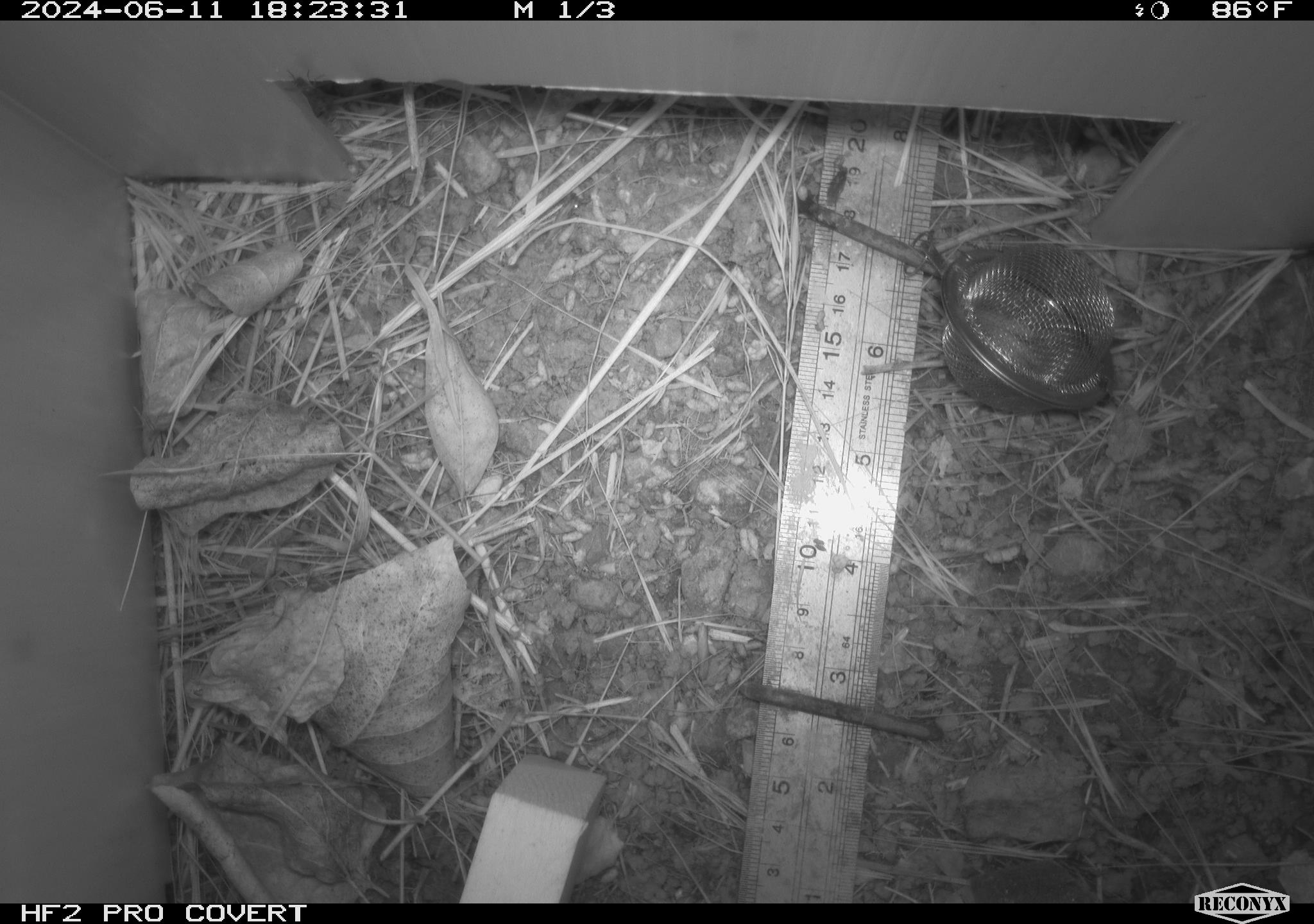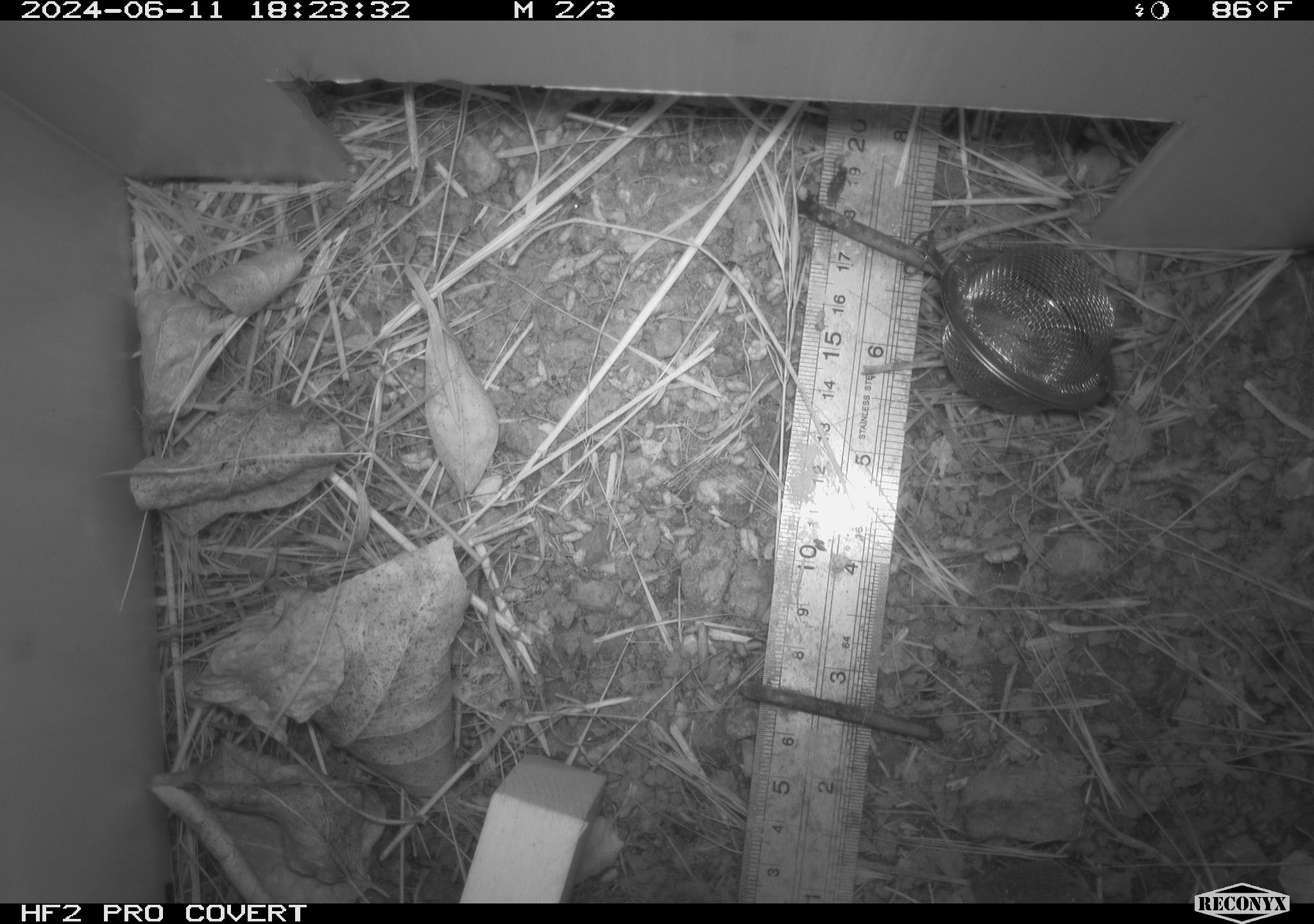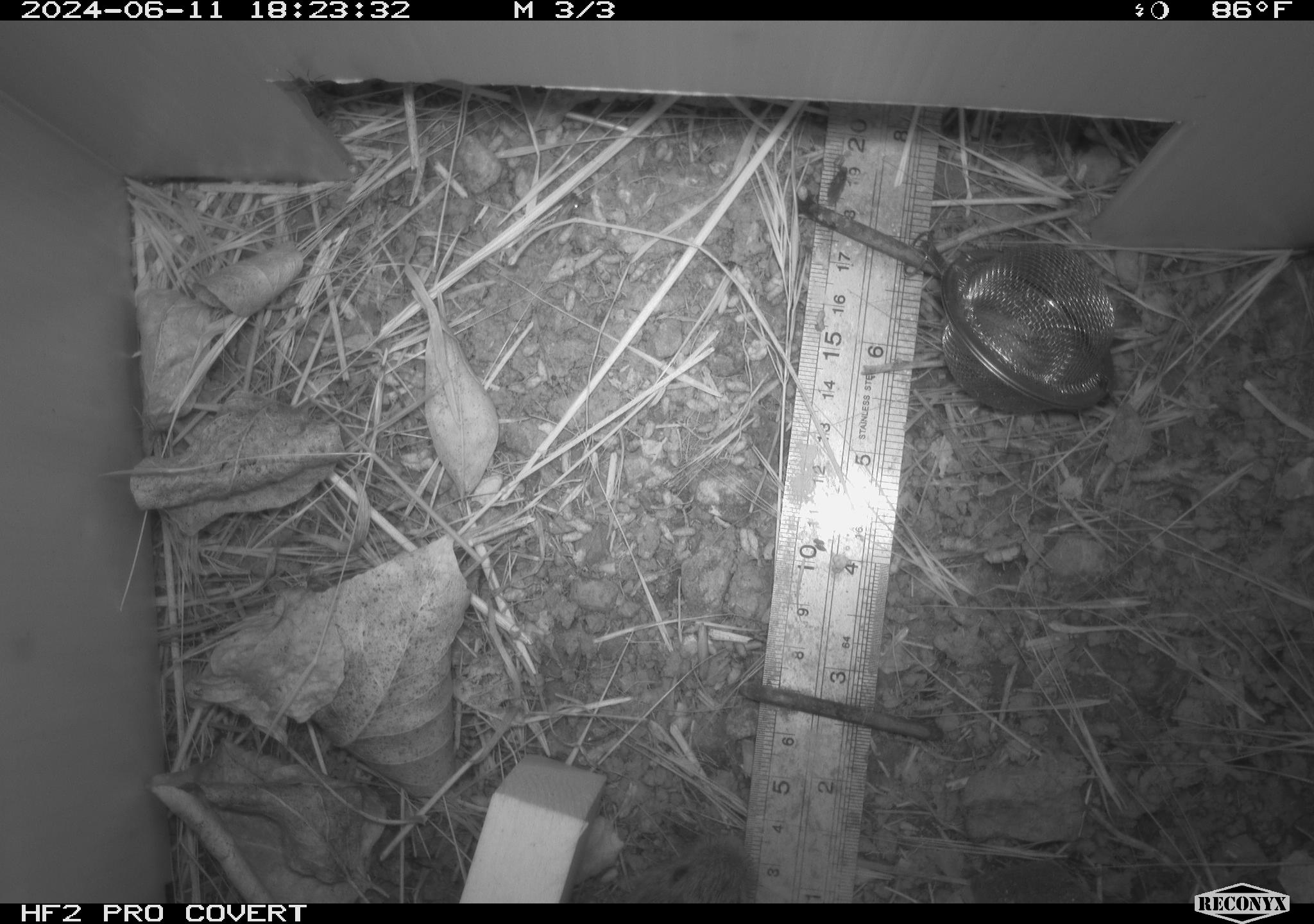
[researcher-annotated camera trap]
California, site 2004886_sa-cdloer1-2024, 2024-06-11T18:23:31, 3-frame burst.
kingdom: Animalia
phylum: Chordata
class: Mammalia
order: Rodentia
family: Cricetidae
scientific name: Arvicolinae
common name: voles, lemmings, and muskrats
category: arvicolinae subfamily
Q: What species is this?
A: Arvicolinae subfamily (voles, lemmings, and muskrats) (Arvicolinae).